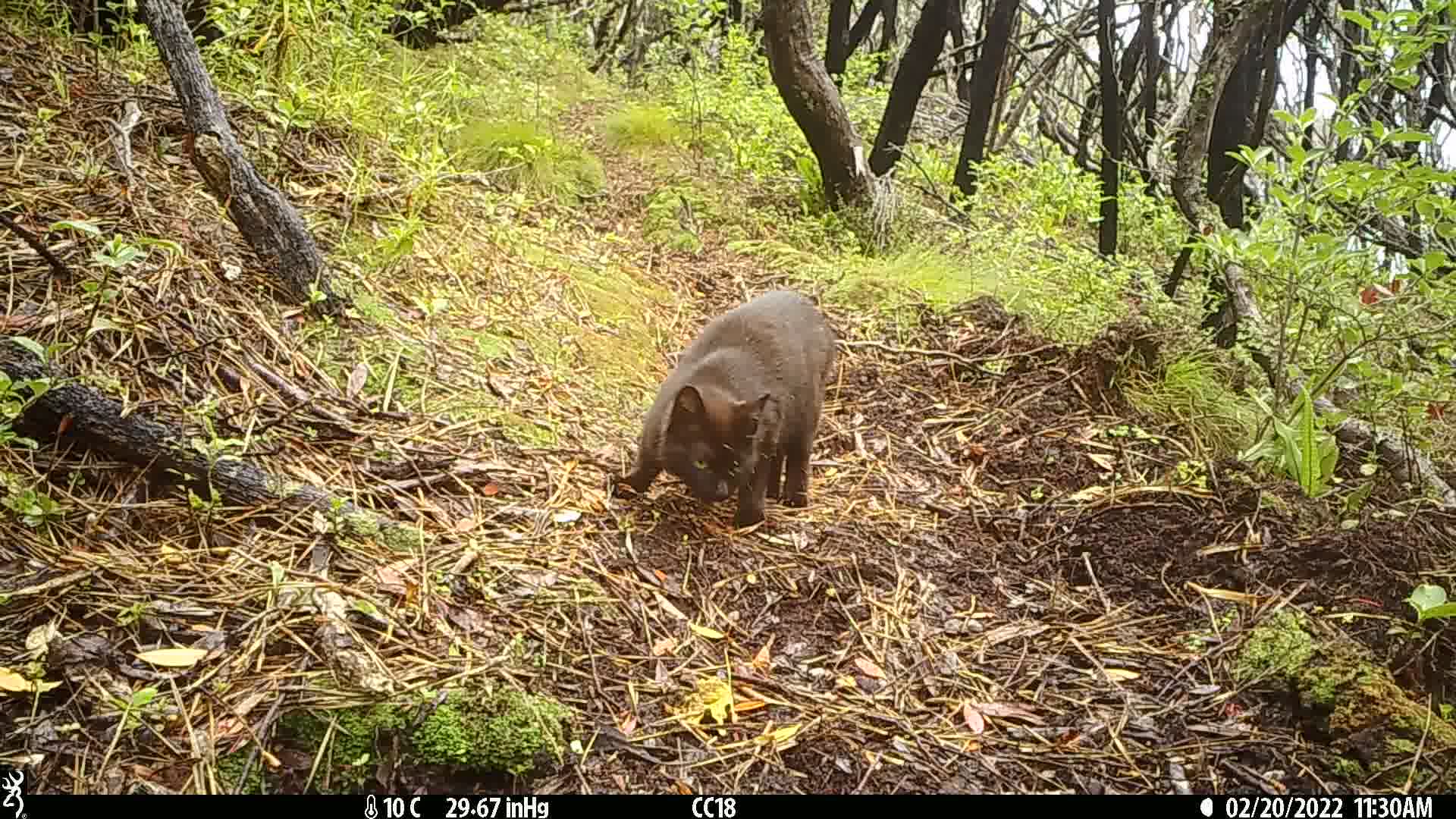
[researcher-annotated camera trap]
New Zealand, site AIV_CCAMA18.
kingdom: Animalia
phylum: Chordata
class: Mammalia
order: Carnivora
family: Felidae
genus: Felis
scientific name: Felis catus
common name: domestic cat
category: cat